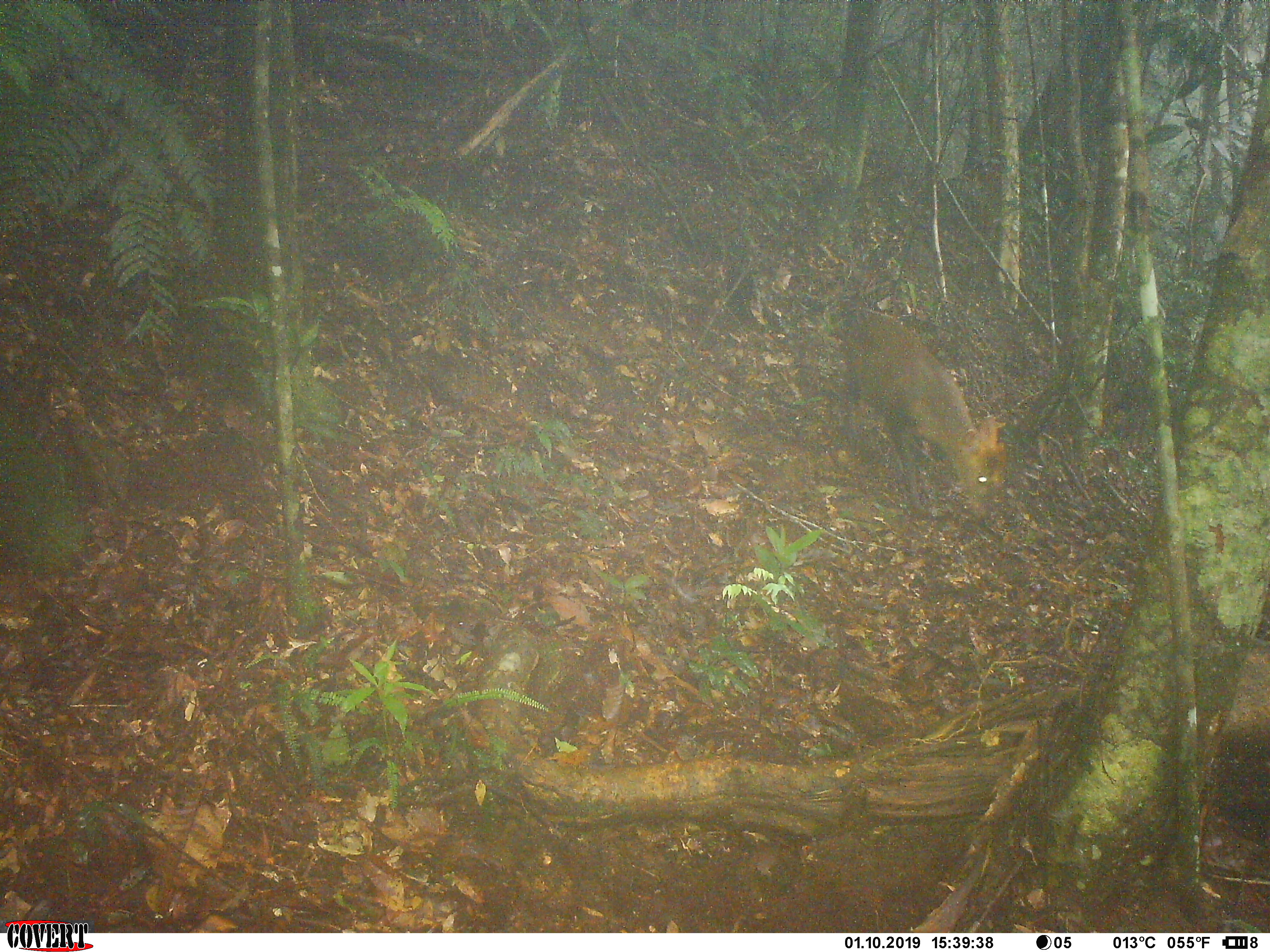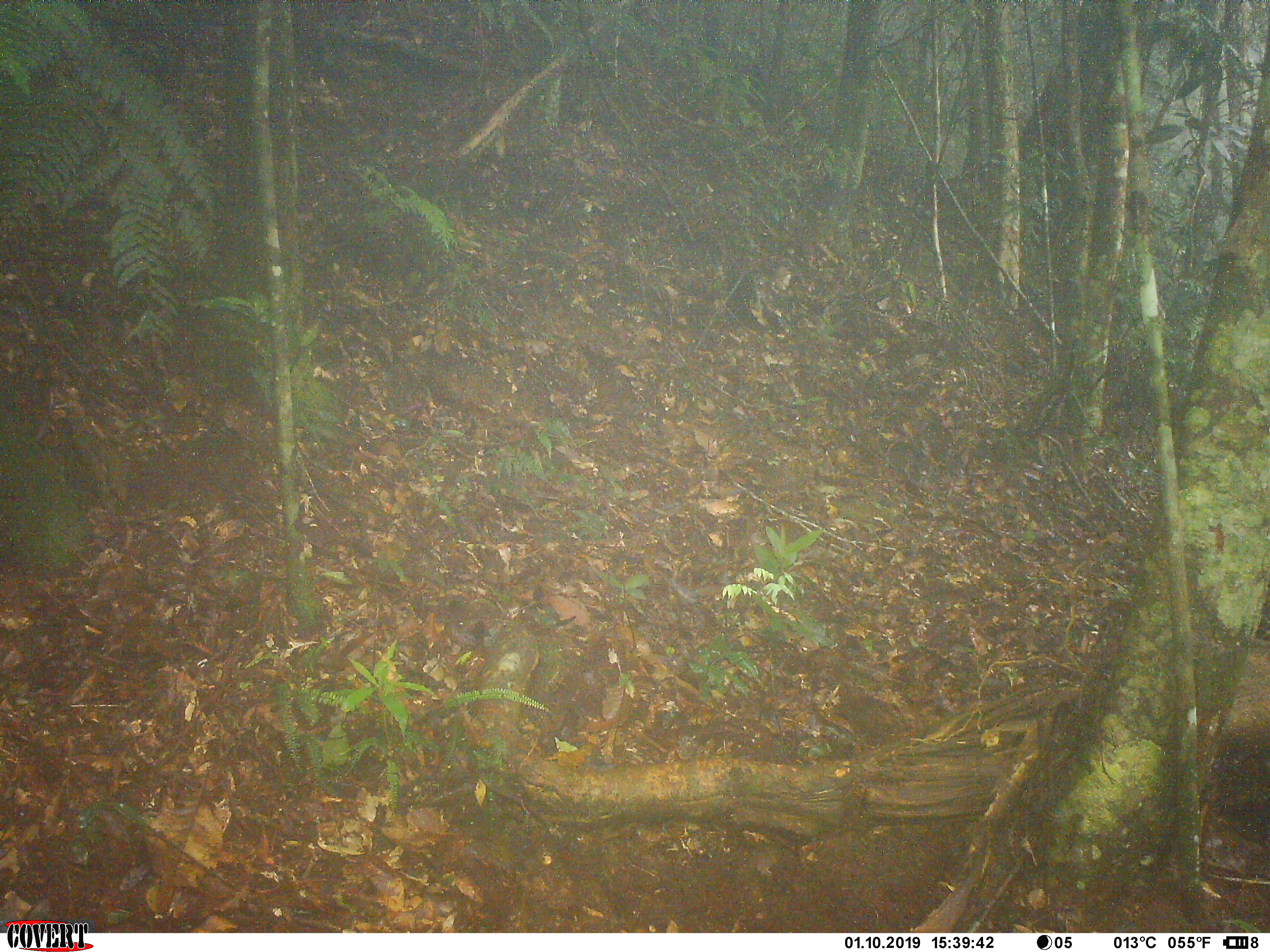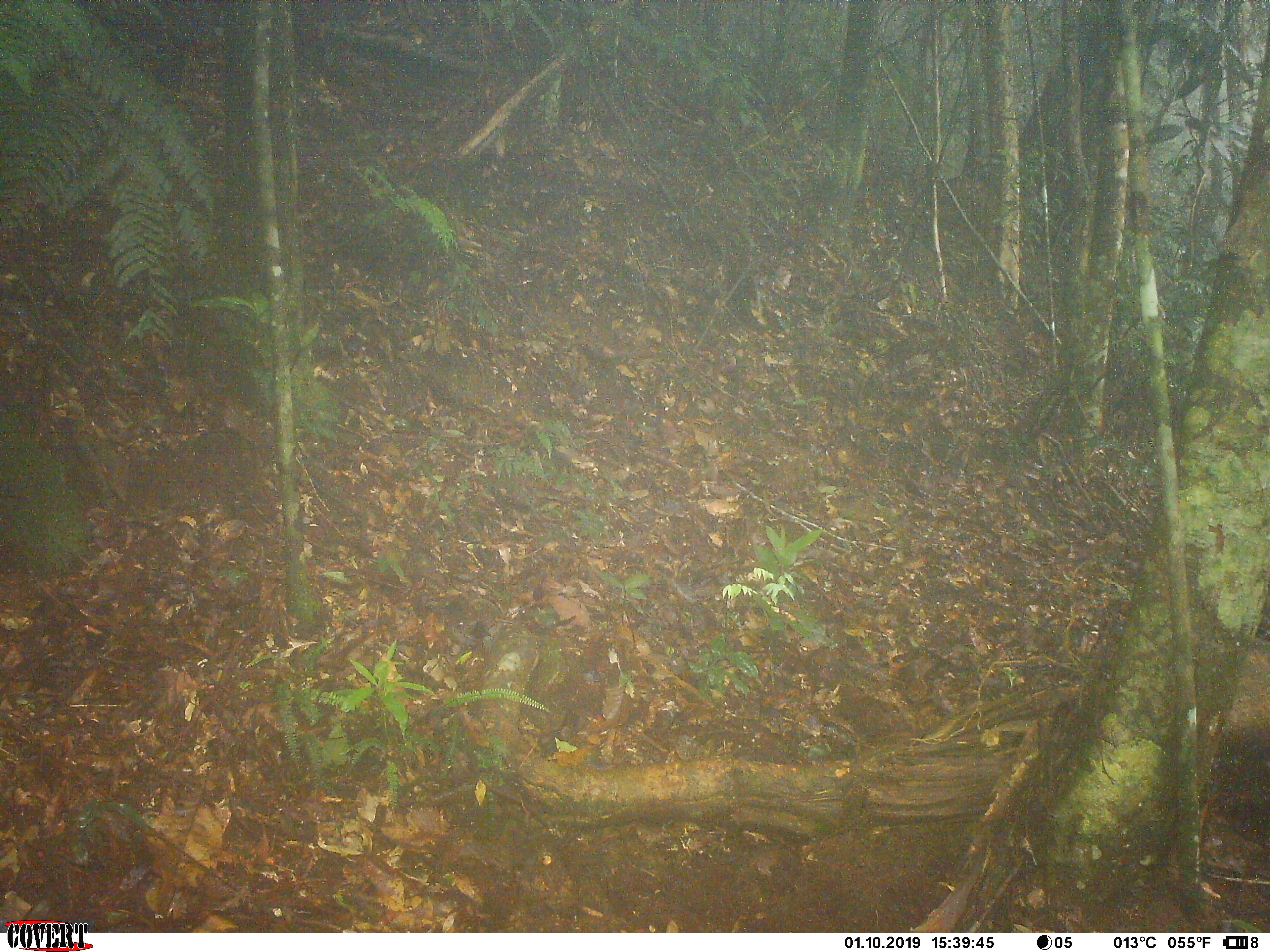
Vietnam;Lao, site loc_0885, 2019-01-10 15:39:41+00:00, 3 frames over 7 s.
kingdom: Animalia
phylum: Chordata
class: Mammalia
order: Artiodactyla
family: Cervidae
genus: Muntiacus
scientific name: Muntiacus rooseveltorum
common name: roosevelt's muntjac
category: roosevelts muntjac group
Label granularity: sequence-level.